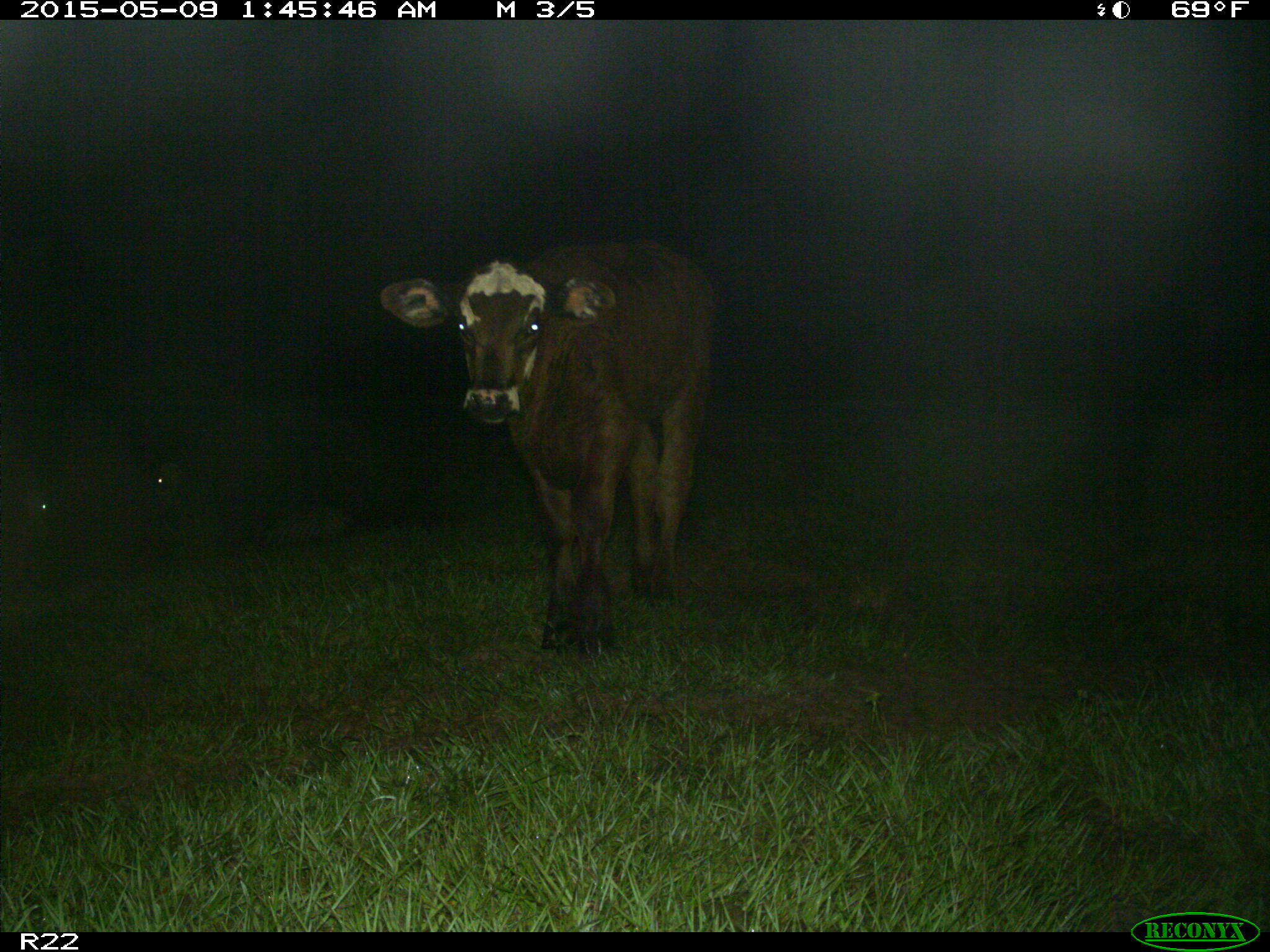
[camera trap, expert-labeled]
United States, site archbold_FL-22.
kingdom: Animalia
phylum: Chordata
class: Mammalia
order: Artiodactyla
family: Bovidae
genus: Bos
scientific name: Bos taurus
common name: domestic cow